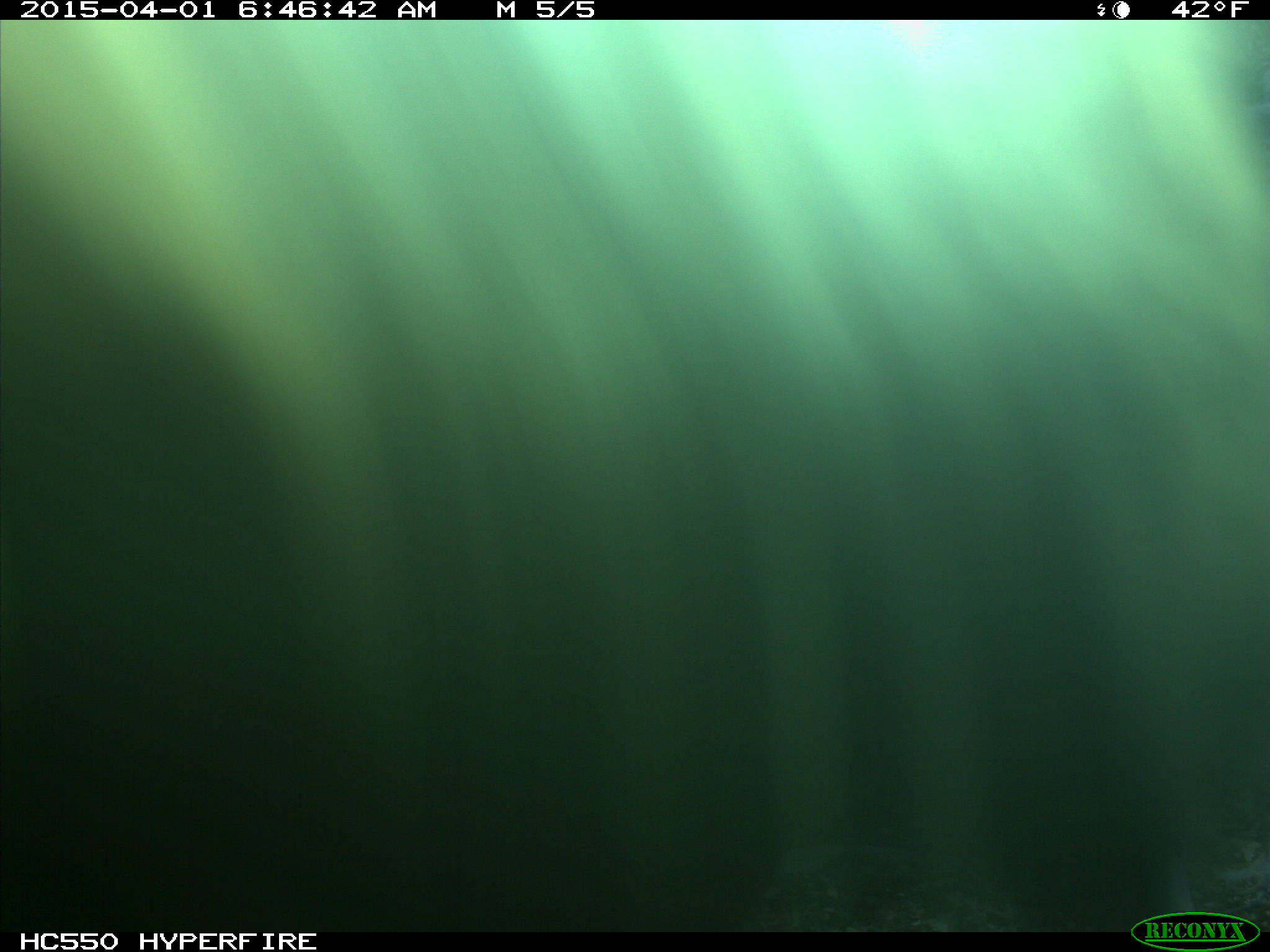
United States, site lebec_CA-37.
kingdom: Animalia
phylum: Chordata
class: Mammalia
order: Artiodactyla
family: Bovidae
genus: Bos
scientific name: Bos taurus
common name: domestic cow